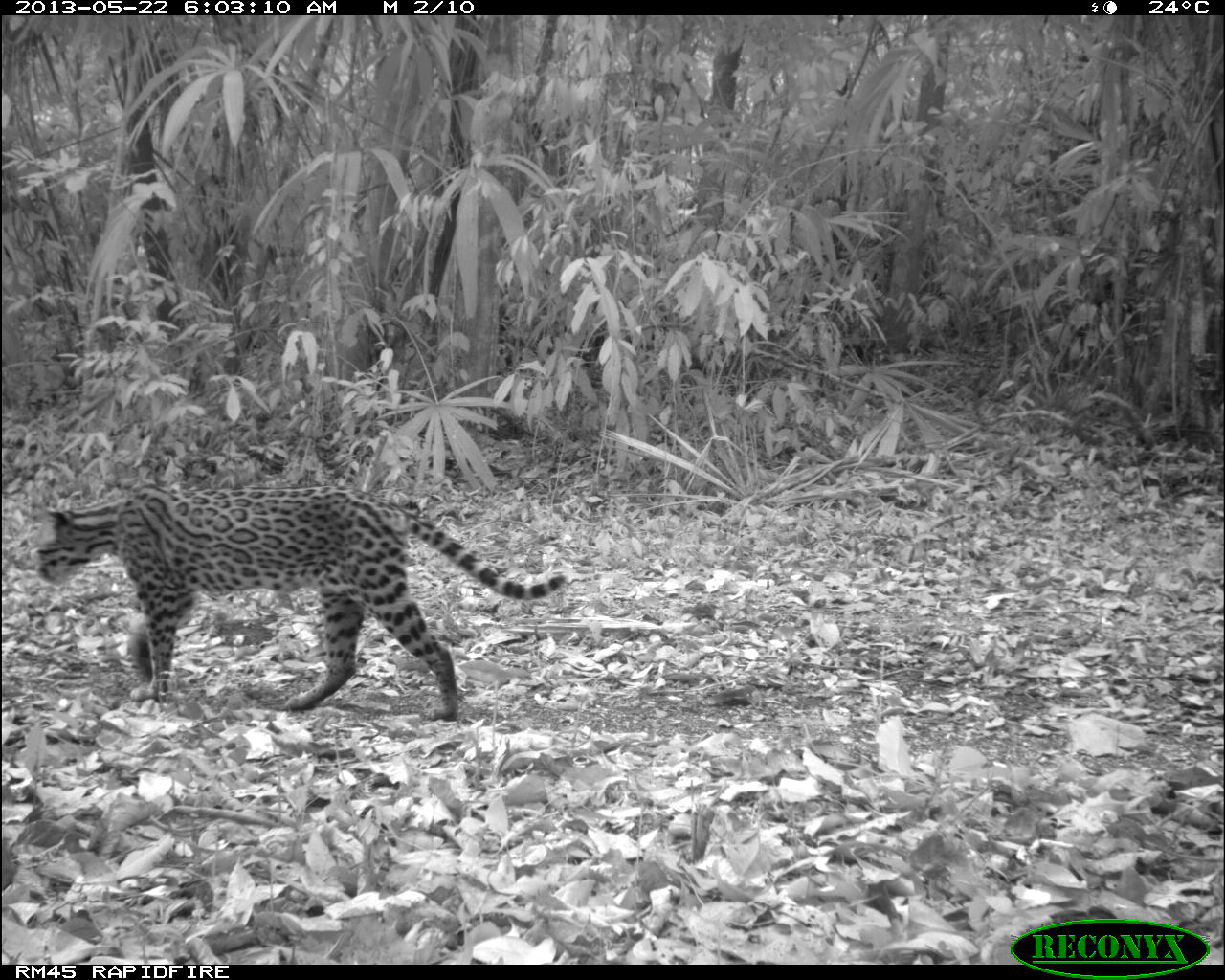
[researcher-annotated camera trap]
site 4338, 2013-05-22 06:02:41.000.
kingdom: Animalia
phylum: Chordata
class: Mammalia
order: Carnivora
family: Felidae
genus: Leopardus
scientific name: Leopardus pardalis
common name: ocelot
Leopardus pardalis (ocelot), count 1, sex female.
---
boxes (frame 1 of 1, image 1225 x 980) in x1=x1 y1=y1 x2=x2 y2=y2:
leopardus pardalis: x1=31 y1=483 x2=567 y2=722